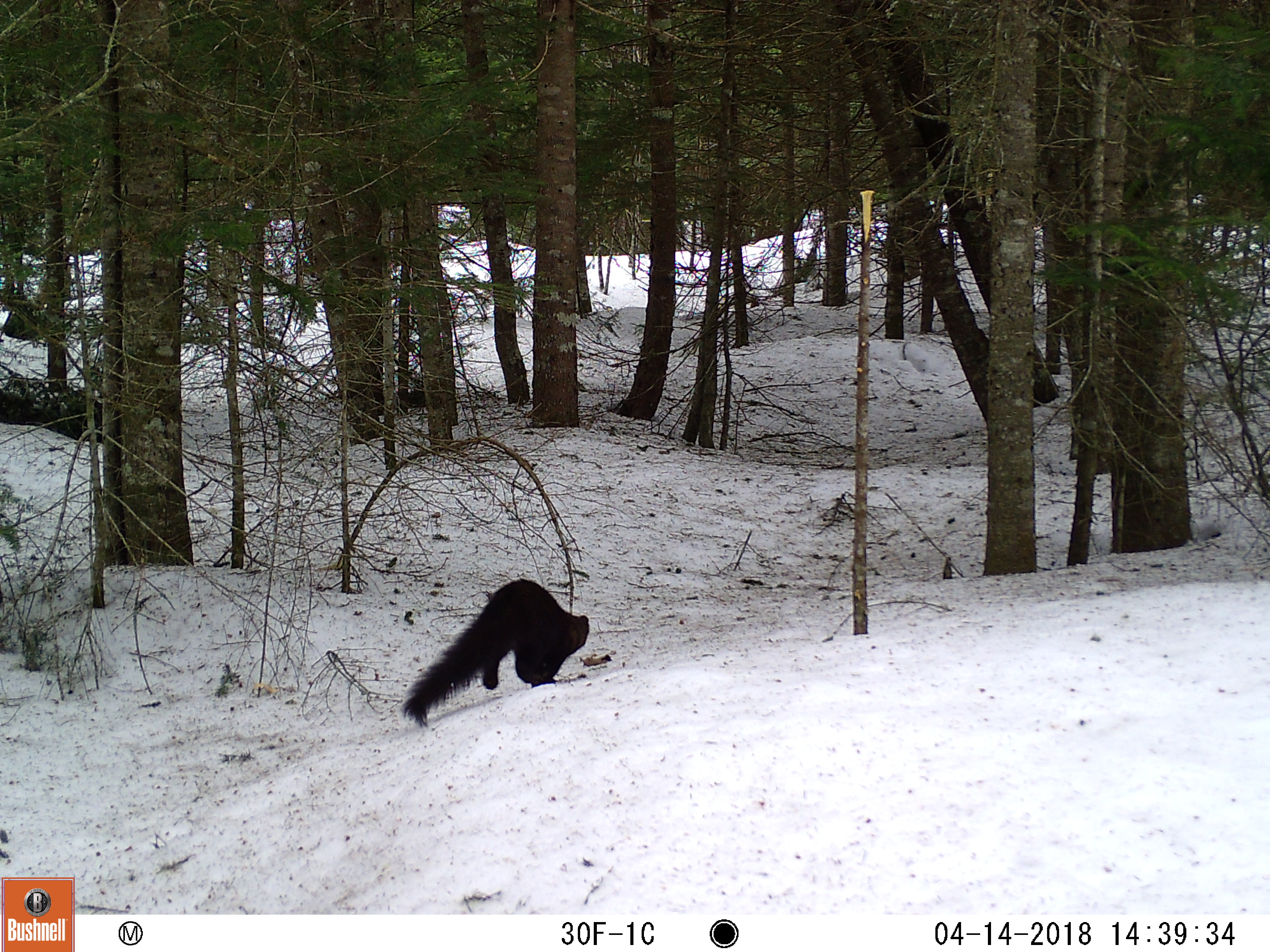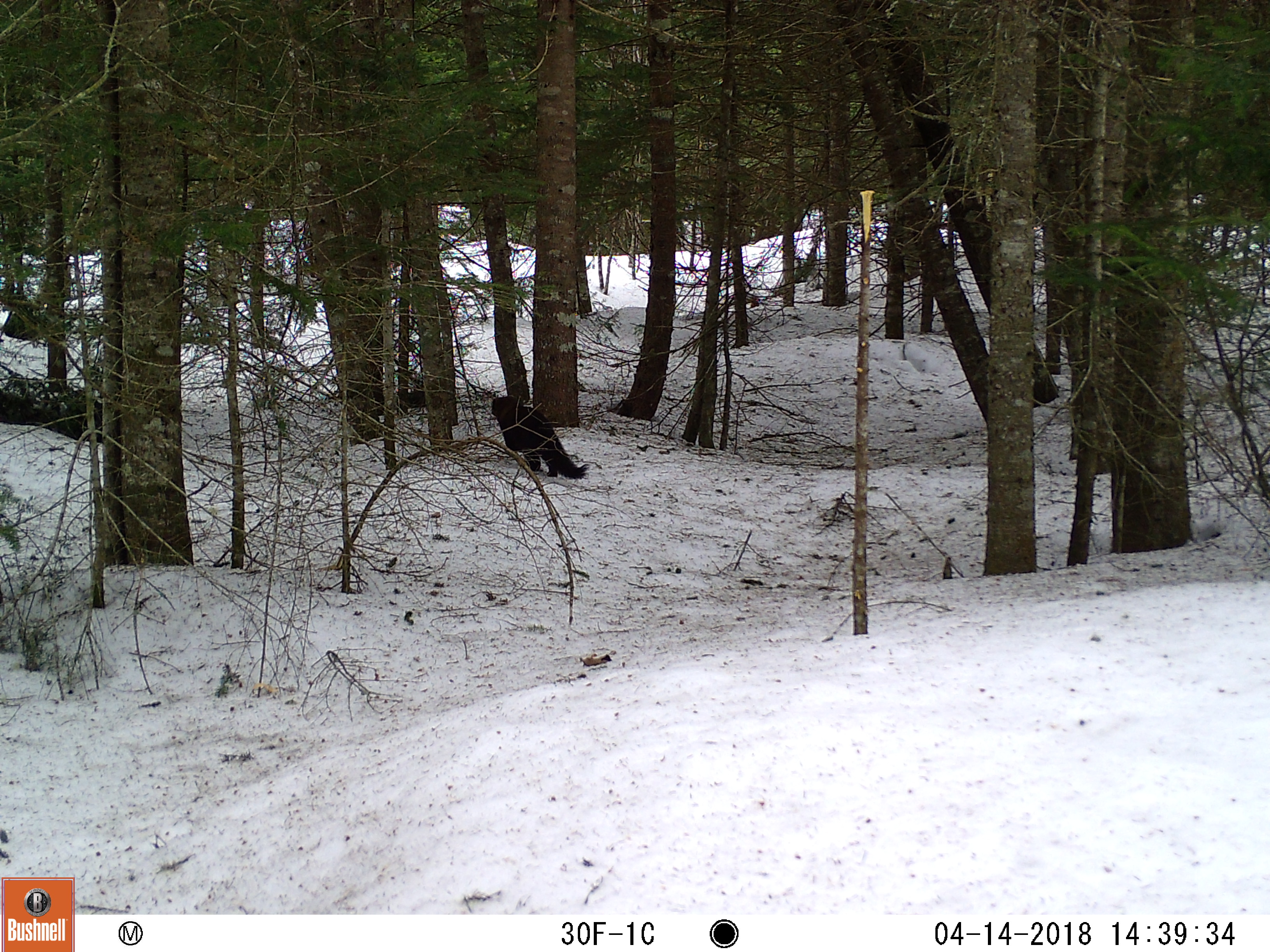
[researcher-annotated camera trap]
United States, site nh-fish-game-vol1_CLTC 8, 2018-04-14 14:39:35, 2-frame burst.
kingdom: Animalia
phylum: Chordata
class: Mammalia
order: Carnivora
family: Mustelidae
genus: Pekania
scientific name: Pekania pennanti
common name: fisher